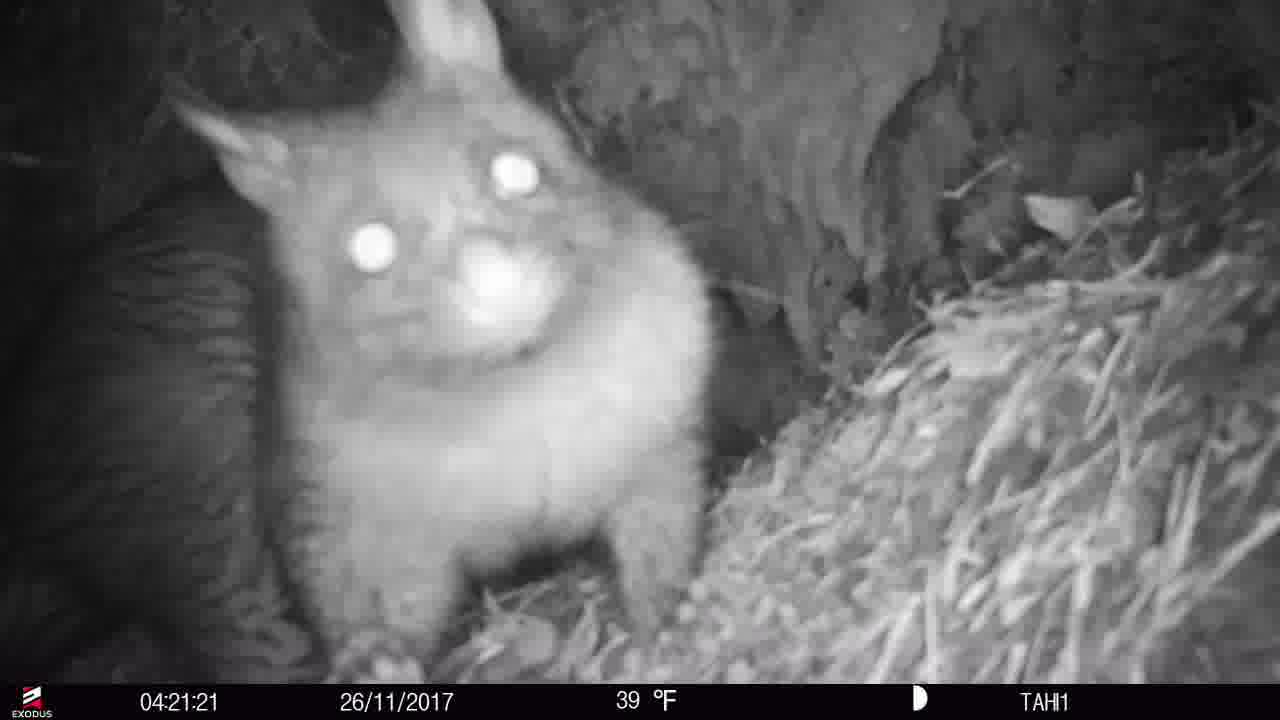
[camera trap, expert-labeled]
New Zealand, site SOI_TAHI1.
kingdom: Animalia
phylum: Chordata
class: Mammalia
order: Diprotodontia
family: Phalangeridae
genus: Trichosurus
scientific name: Trichosurus vulpecula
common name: common brushtail possum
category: possum